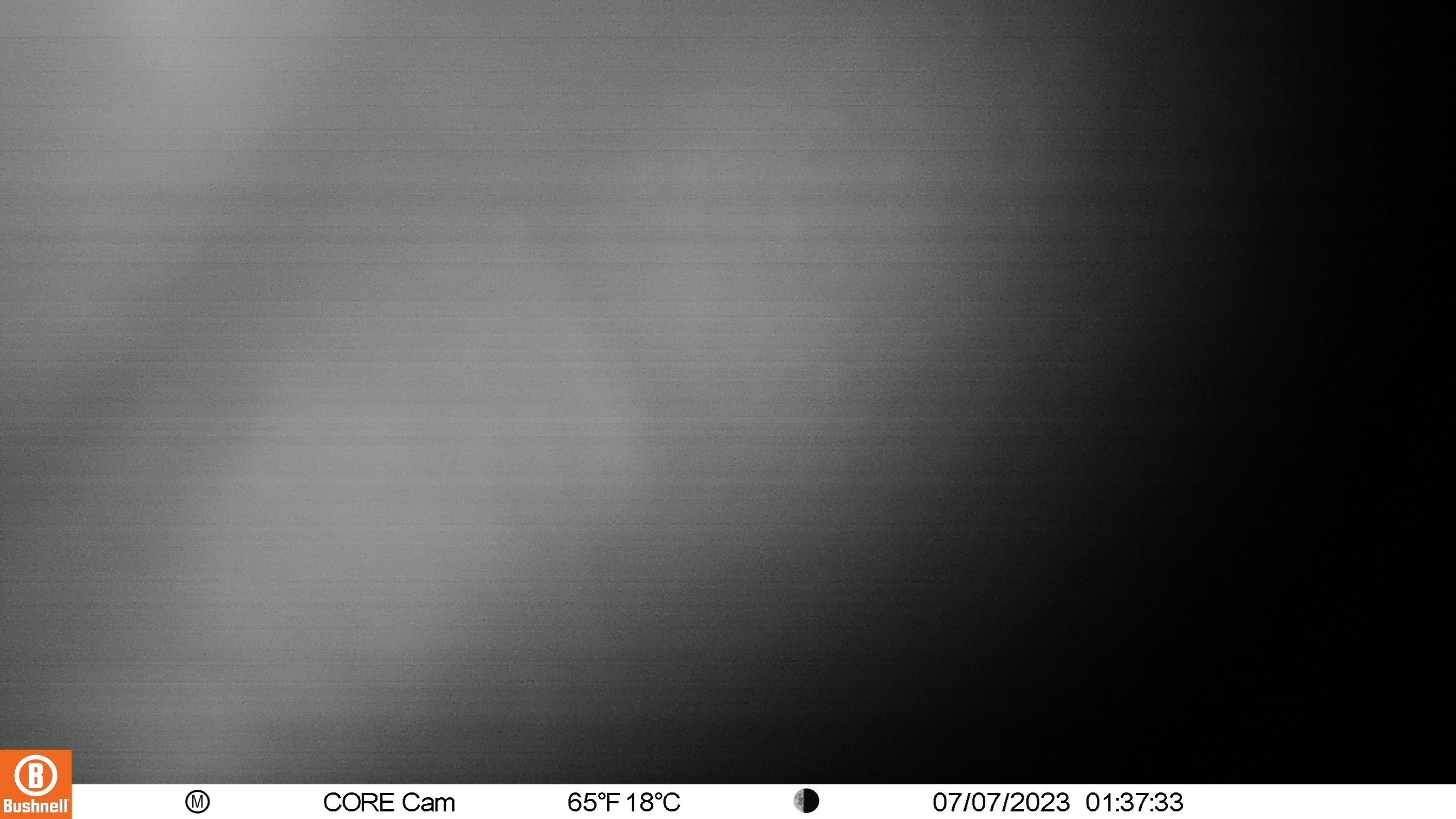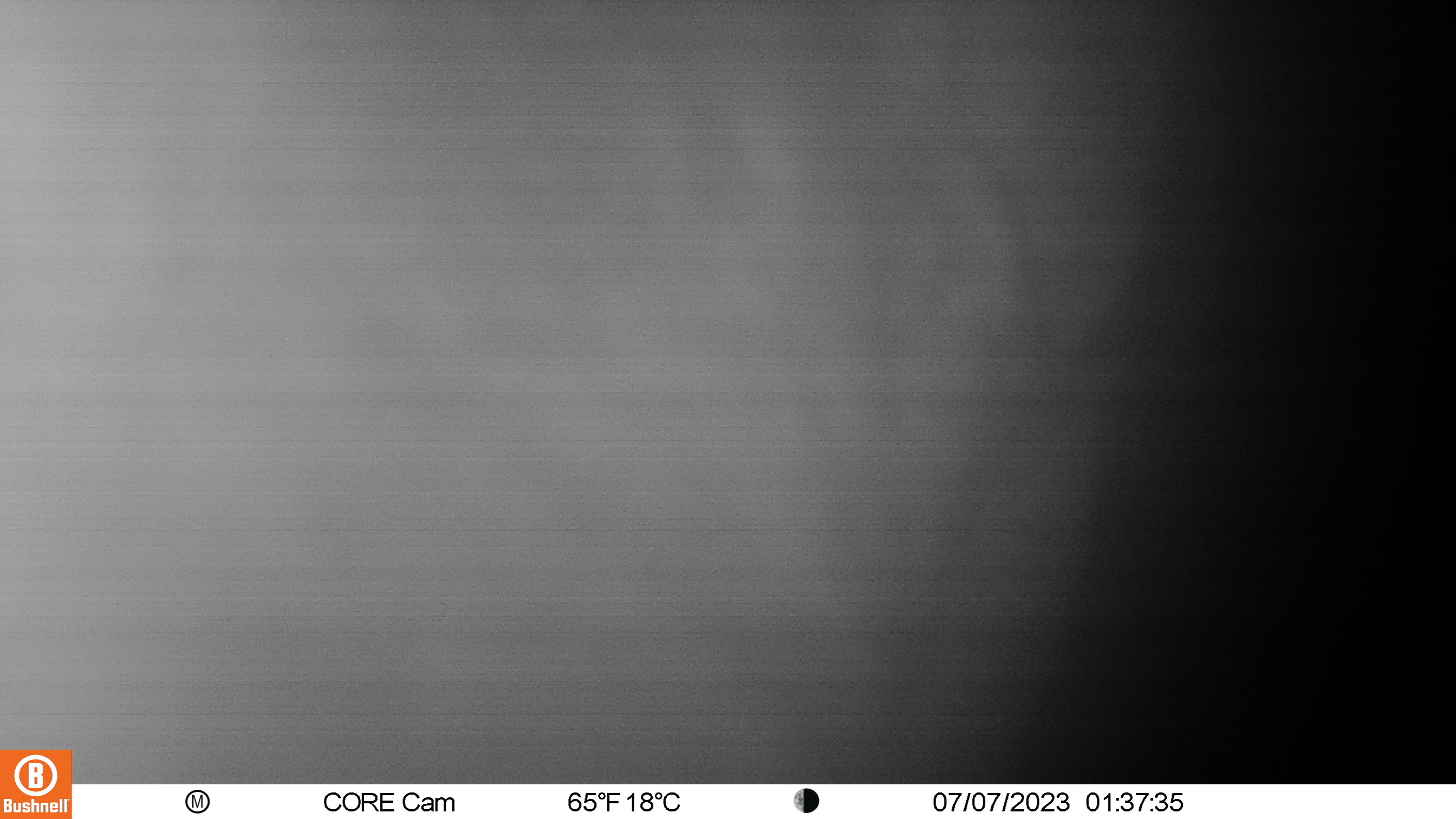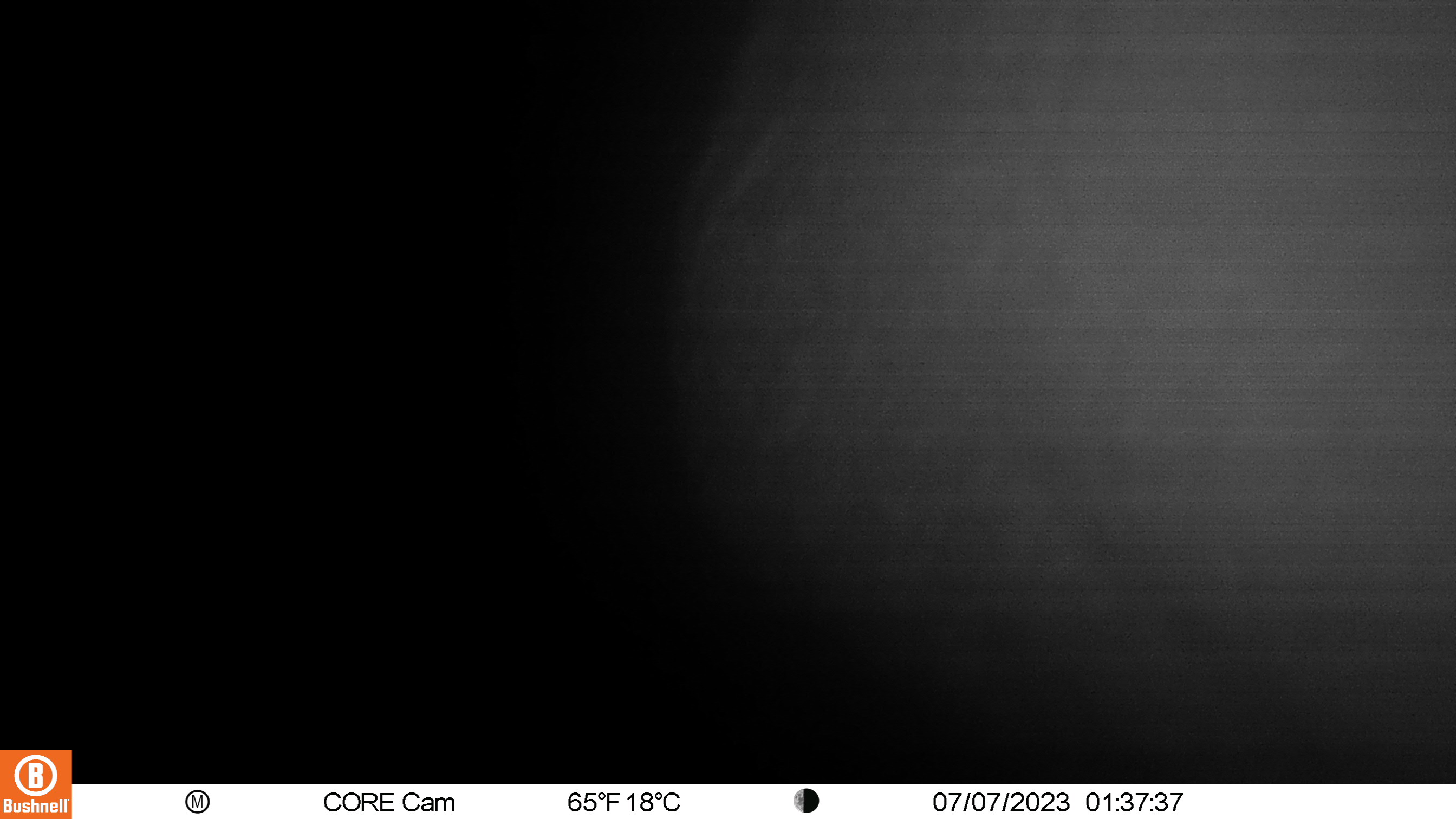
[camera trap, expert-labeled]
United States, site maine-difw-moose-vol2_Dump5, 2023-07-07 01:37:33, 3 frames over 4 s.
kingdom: Animalia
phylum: Chordata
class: Mammalia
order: Artiodactyla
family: Cervidae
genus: Alces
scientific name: Alces alces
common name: moose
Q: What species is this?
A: Moose (Alces alces).